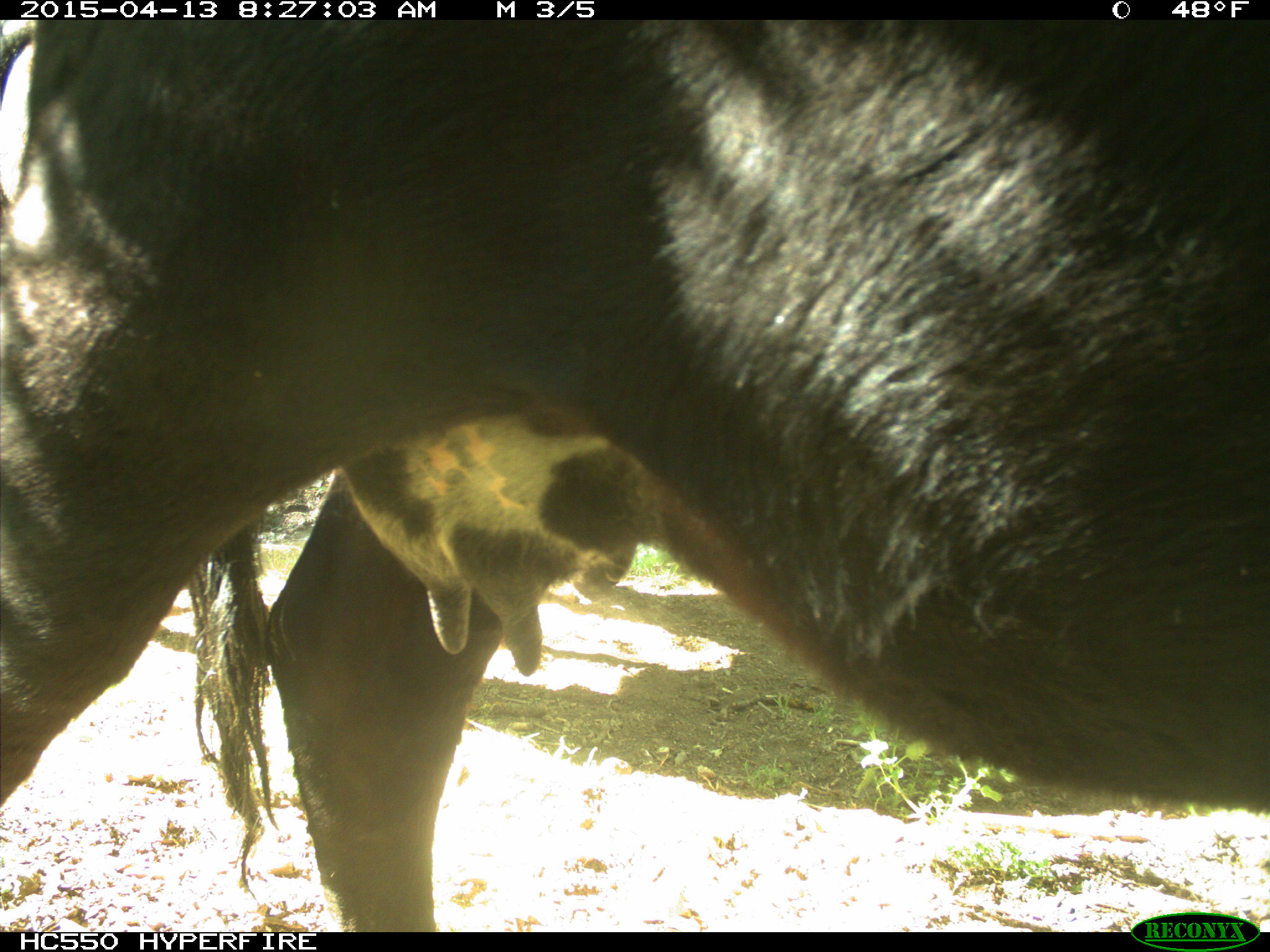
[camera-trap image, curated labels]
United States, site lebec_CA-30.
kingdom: Animalia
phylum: Chordata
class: Mammalia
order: Artiodactyla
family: Bovidae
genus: Bos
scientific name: Bos taurus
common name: domestic cow